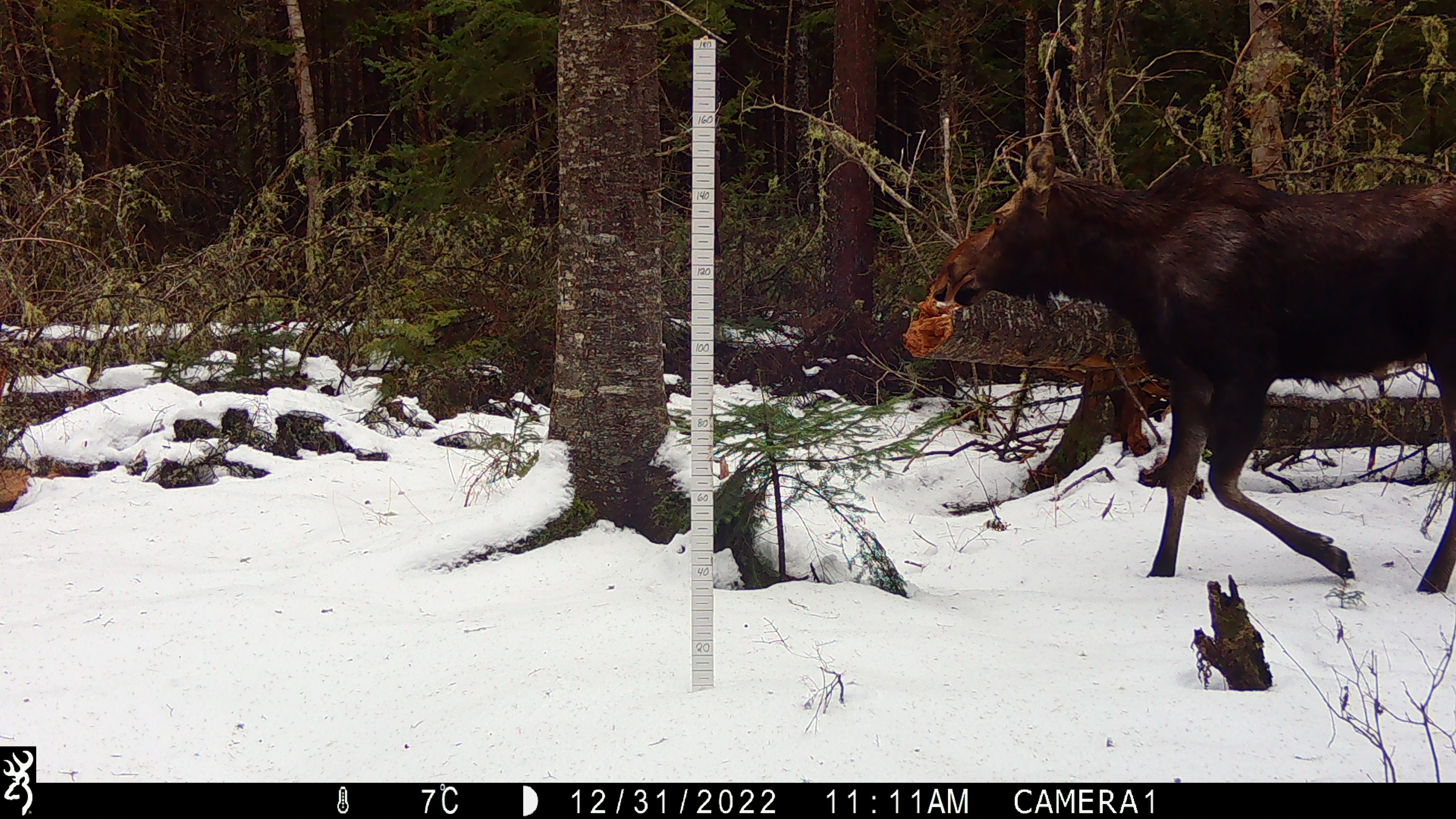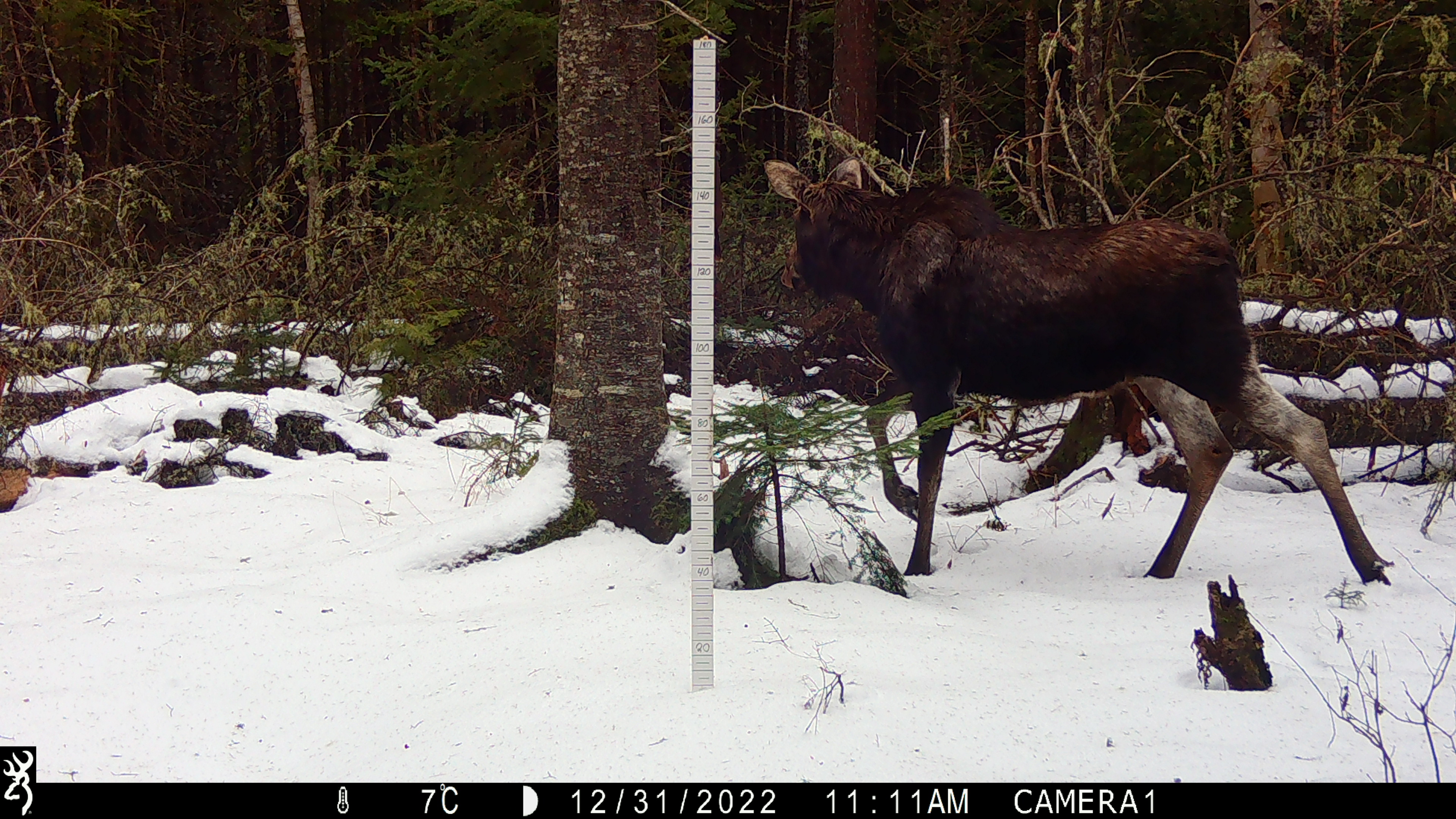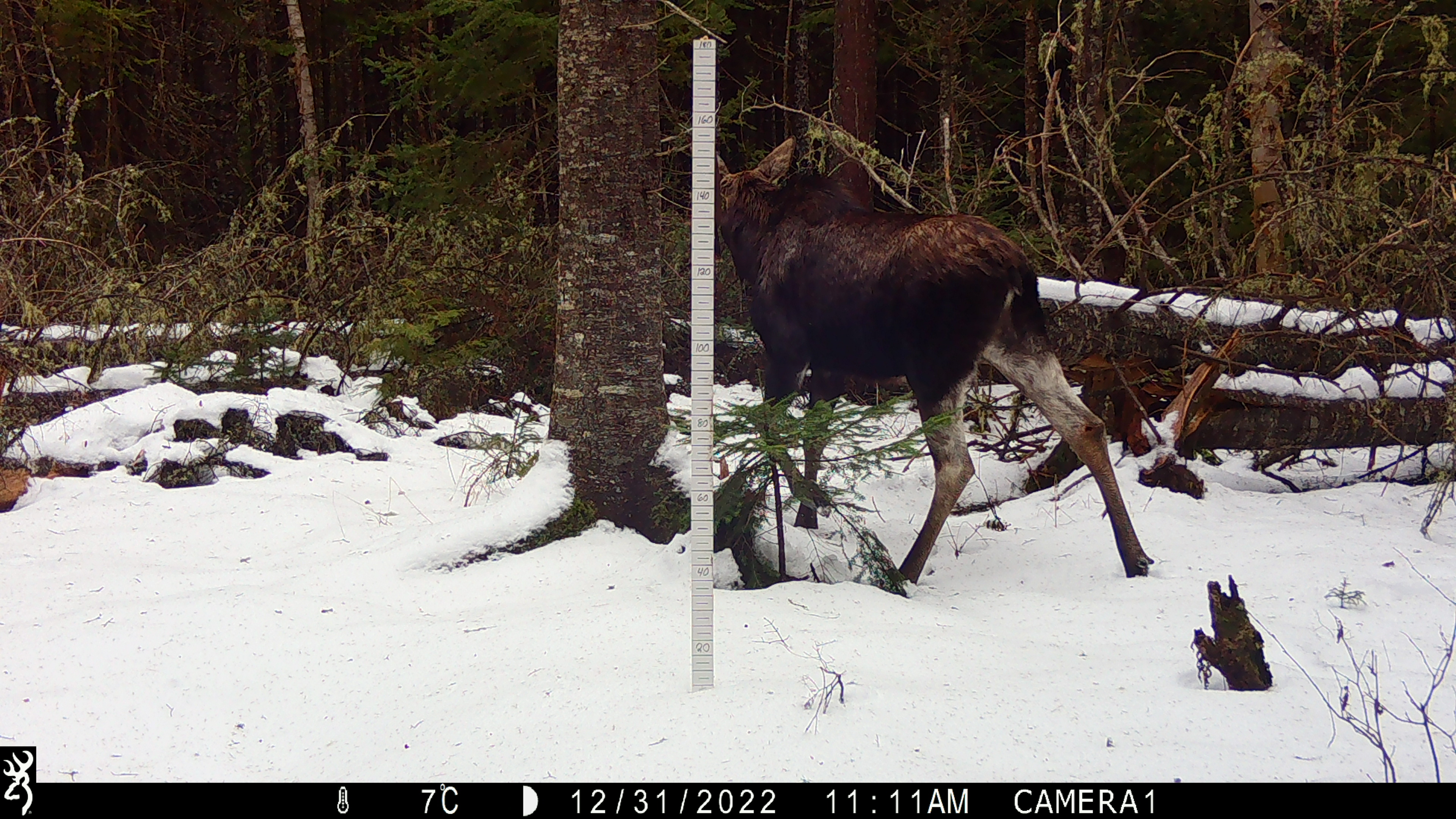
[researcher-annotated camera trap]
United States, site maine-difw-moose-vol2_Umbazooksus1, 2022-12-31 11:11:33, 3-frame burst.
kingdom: Animalia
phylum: Chordata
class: Mammalia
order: Artiodactyla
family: Cervidae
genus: Alces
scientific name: Alces alces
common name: moose